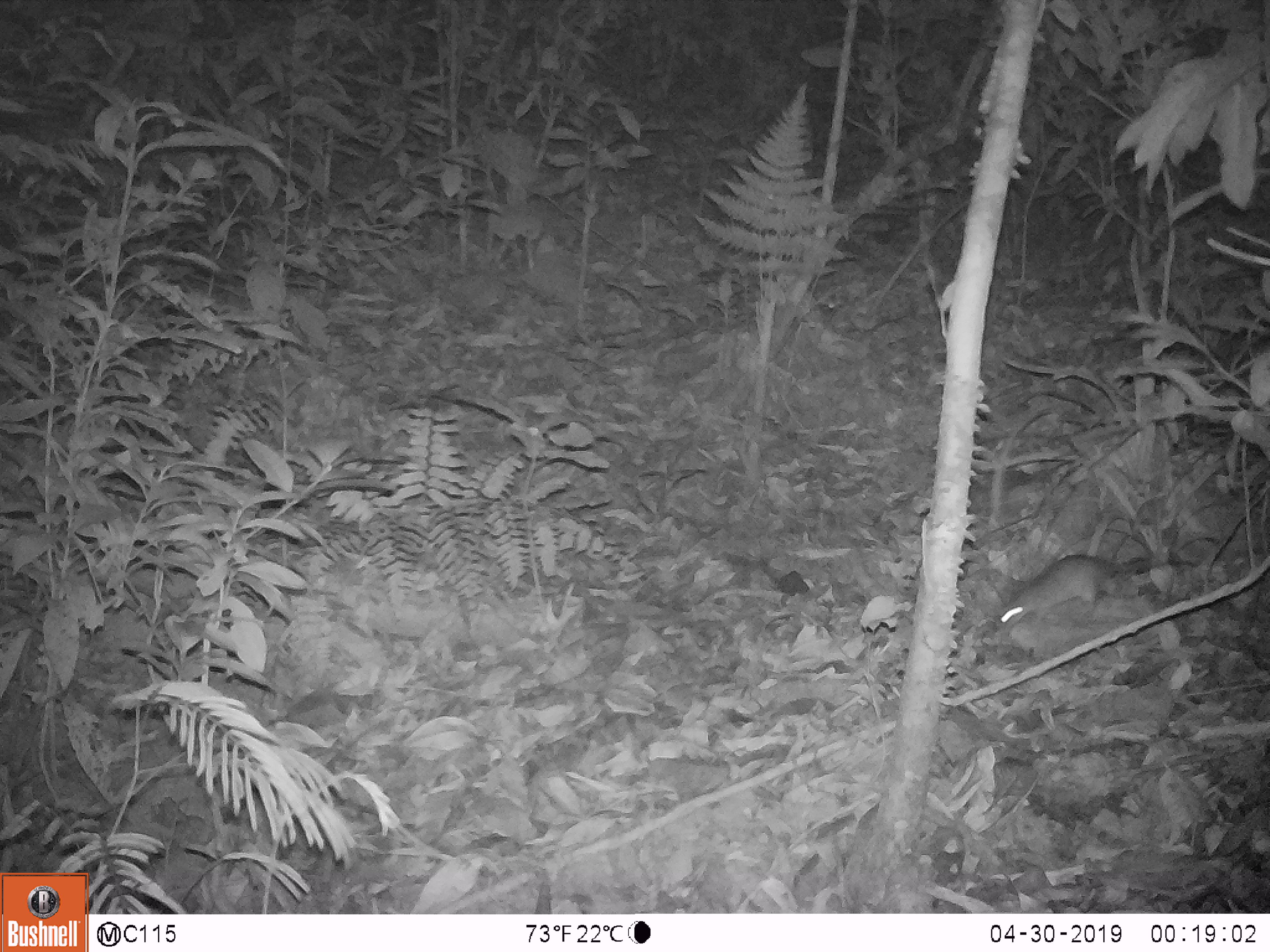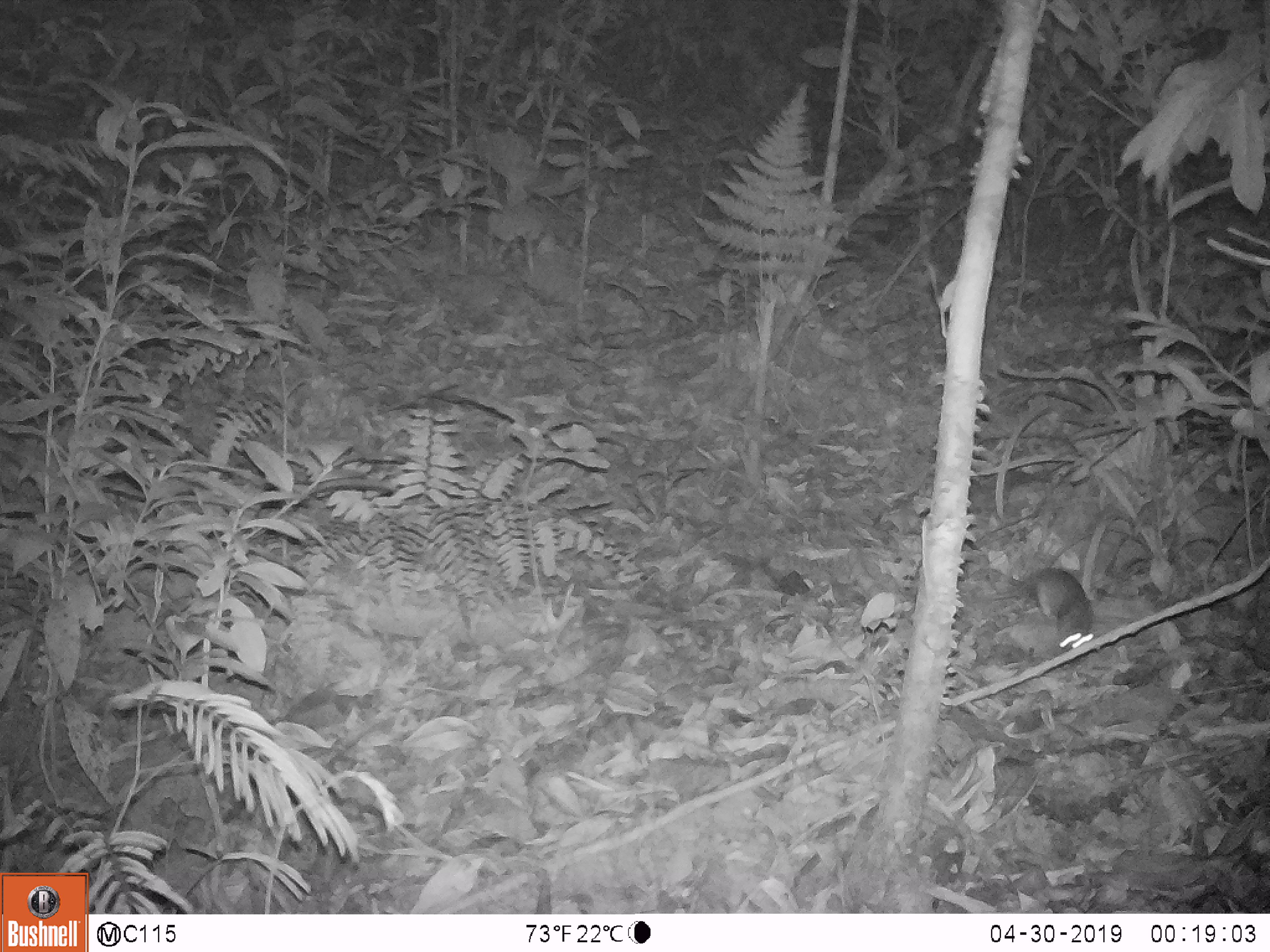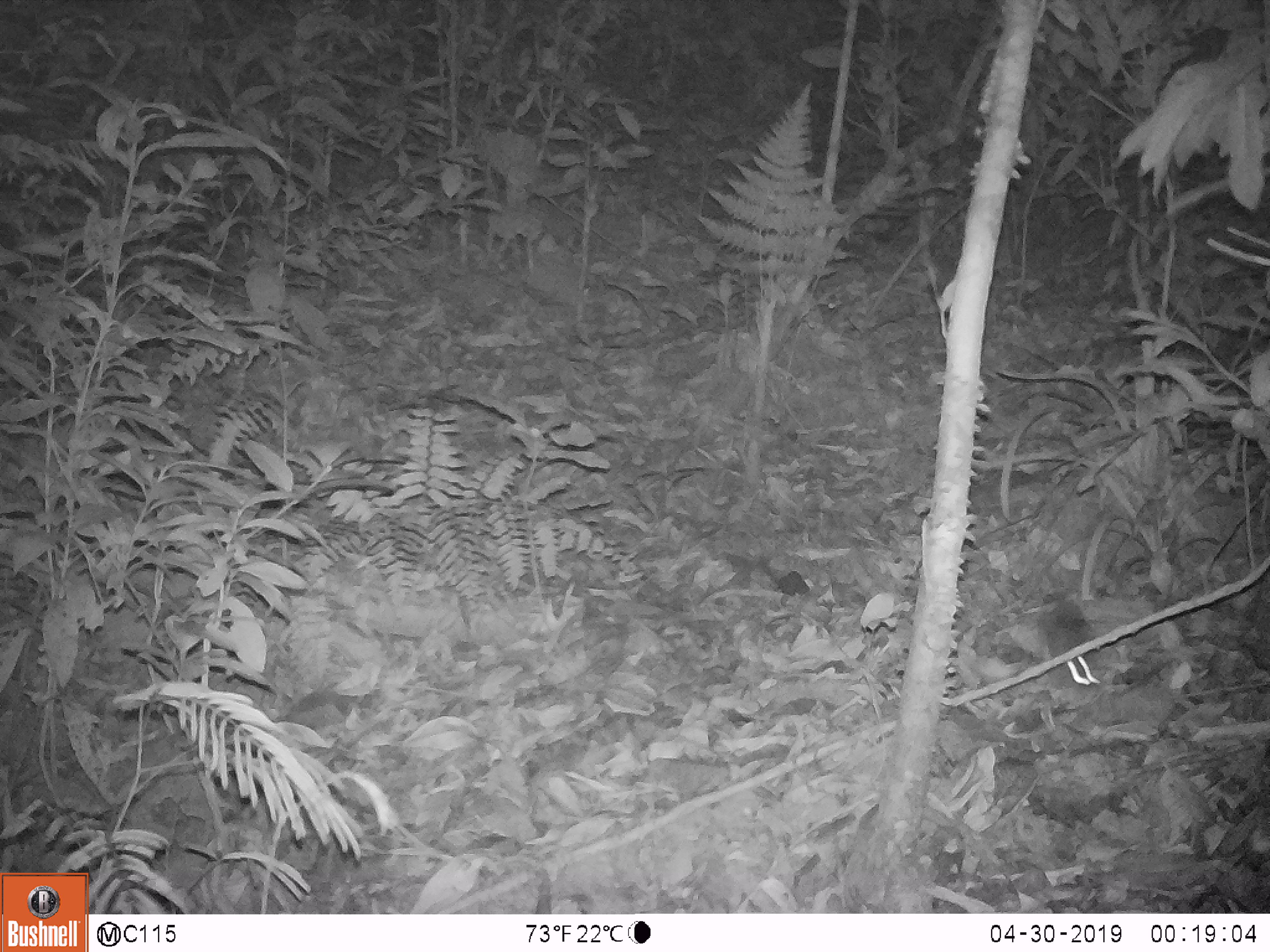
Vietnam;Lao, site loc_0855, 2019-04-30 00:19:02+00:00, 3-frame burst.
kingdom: Animalia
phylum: Chordata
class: Mammalia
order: Rodentia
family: Muridae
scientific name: Muridae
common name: old-world mice and rats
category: unidentified murid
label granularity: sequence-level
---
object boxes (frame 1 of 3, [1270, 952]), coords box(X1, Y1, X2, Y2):
unidentified murid: box(996, 552, 1198, 631)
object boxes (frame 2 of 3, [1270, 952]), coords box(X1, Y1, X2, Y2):
unidentified murid: box(969, 566, 1094, 649)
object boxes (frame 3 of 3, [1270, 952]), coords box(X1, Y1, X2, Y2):
unidentified murid: box(993, 593, 1103, 687)